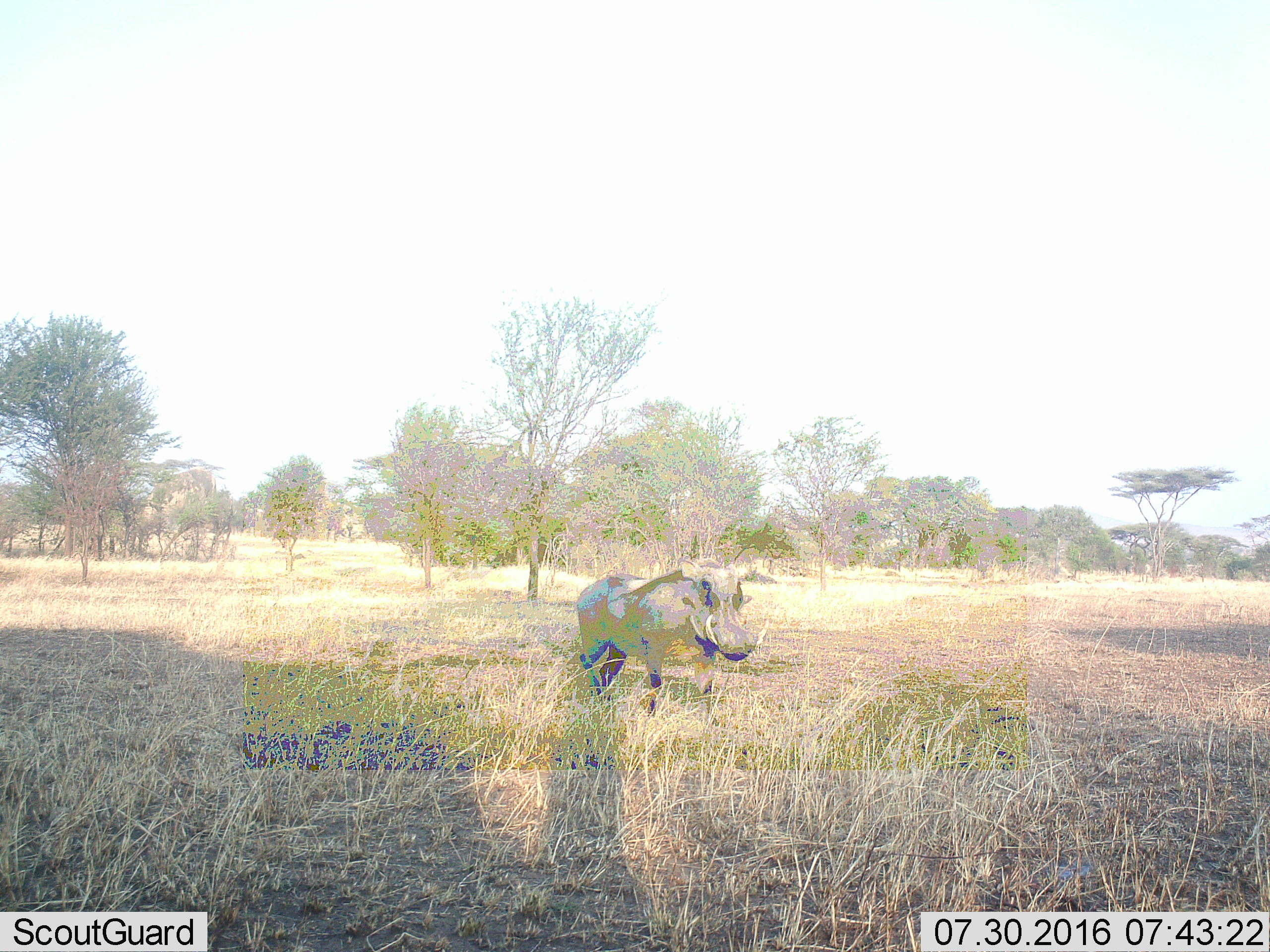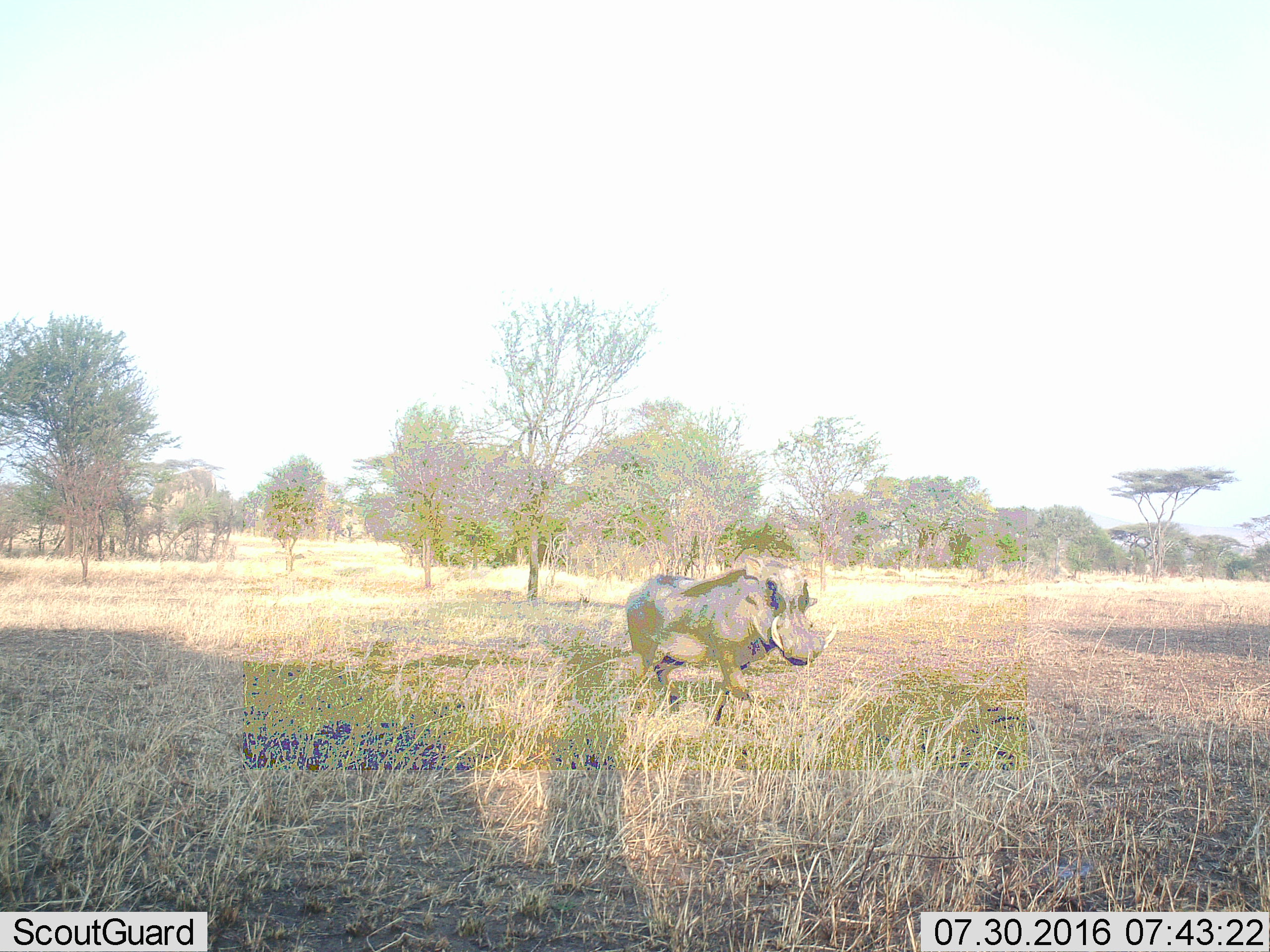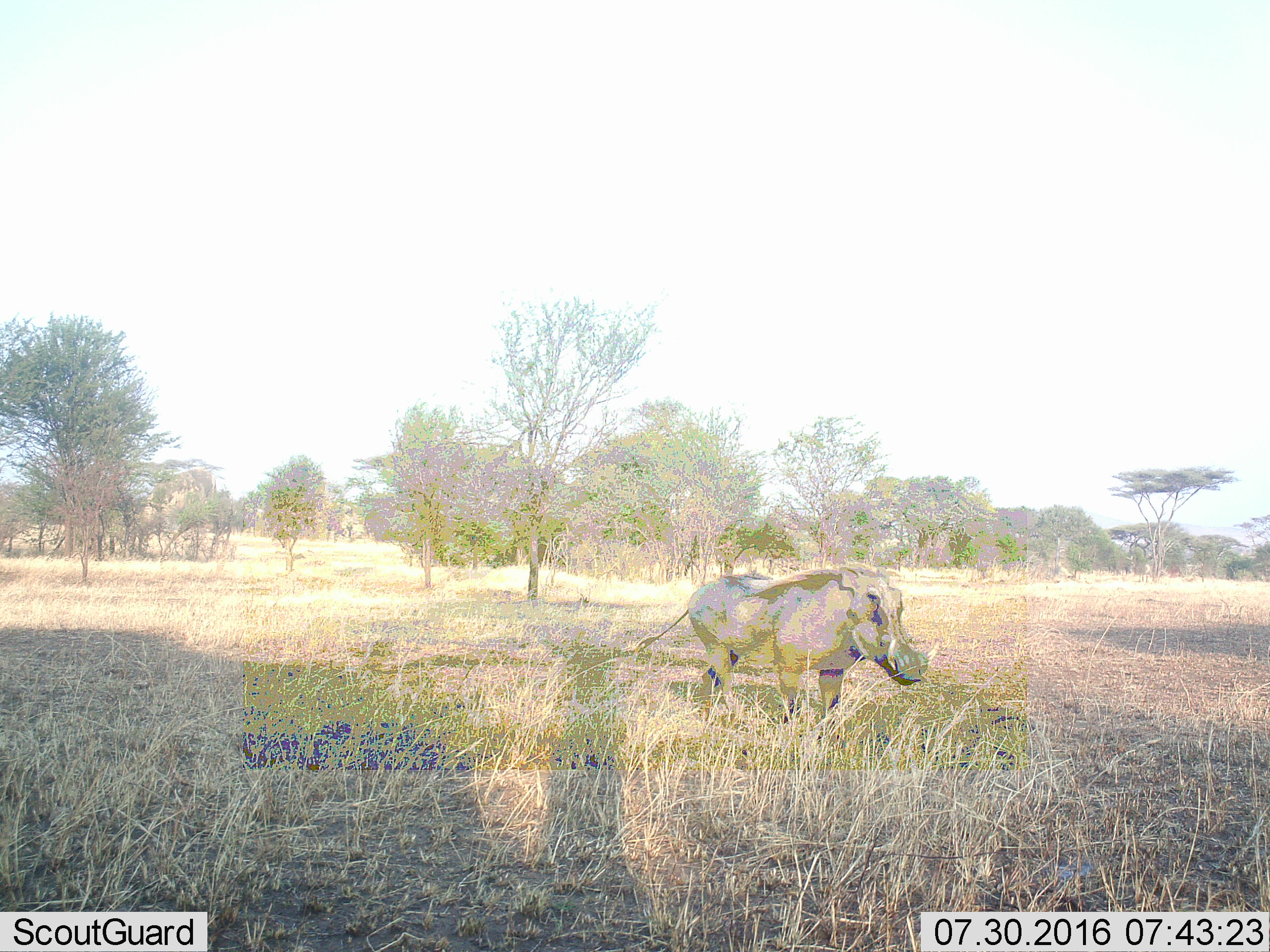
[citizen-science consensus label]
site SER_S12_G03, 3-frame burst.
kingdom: Animalia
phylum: Chordata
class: Mammalia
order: Artiodactyla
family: Suidae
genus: Phacochoerus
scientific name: Phacochoerus africanus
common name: warthog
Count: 1.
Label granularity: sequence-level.